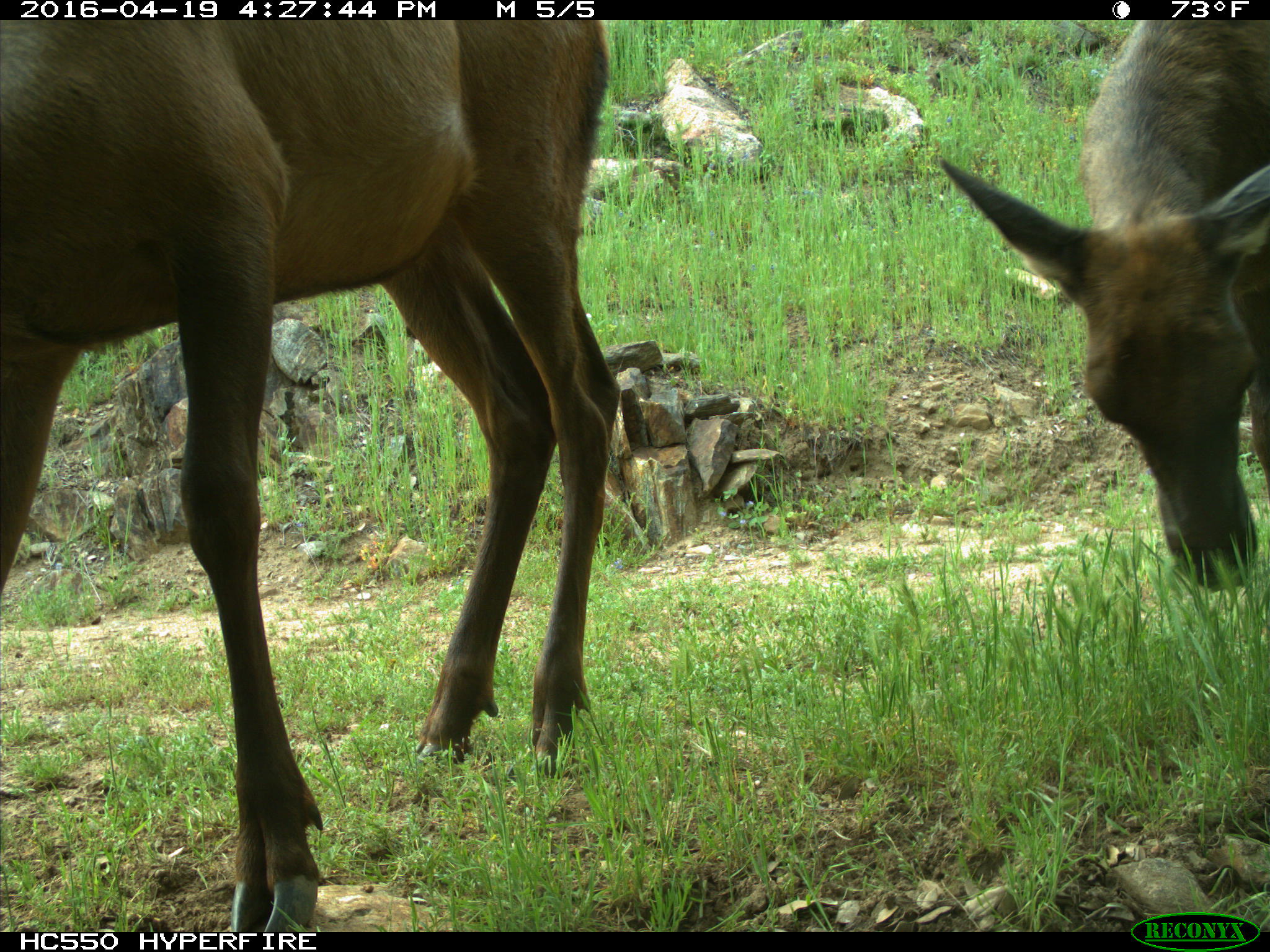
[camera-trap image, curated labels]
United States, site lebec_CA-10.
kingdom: Animalia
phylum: Chordata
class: Mammalia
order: Artiodactyla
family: Cervidae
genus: Cervus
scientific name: Cervus canadensis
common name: elk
Cervus canadensis (elk).